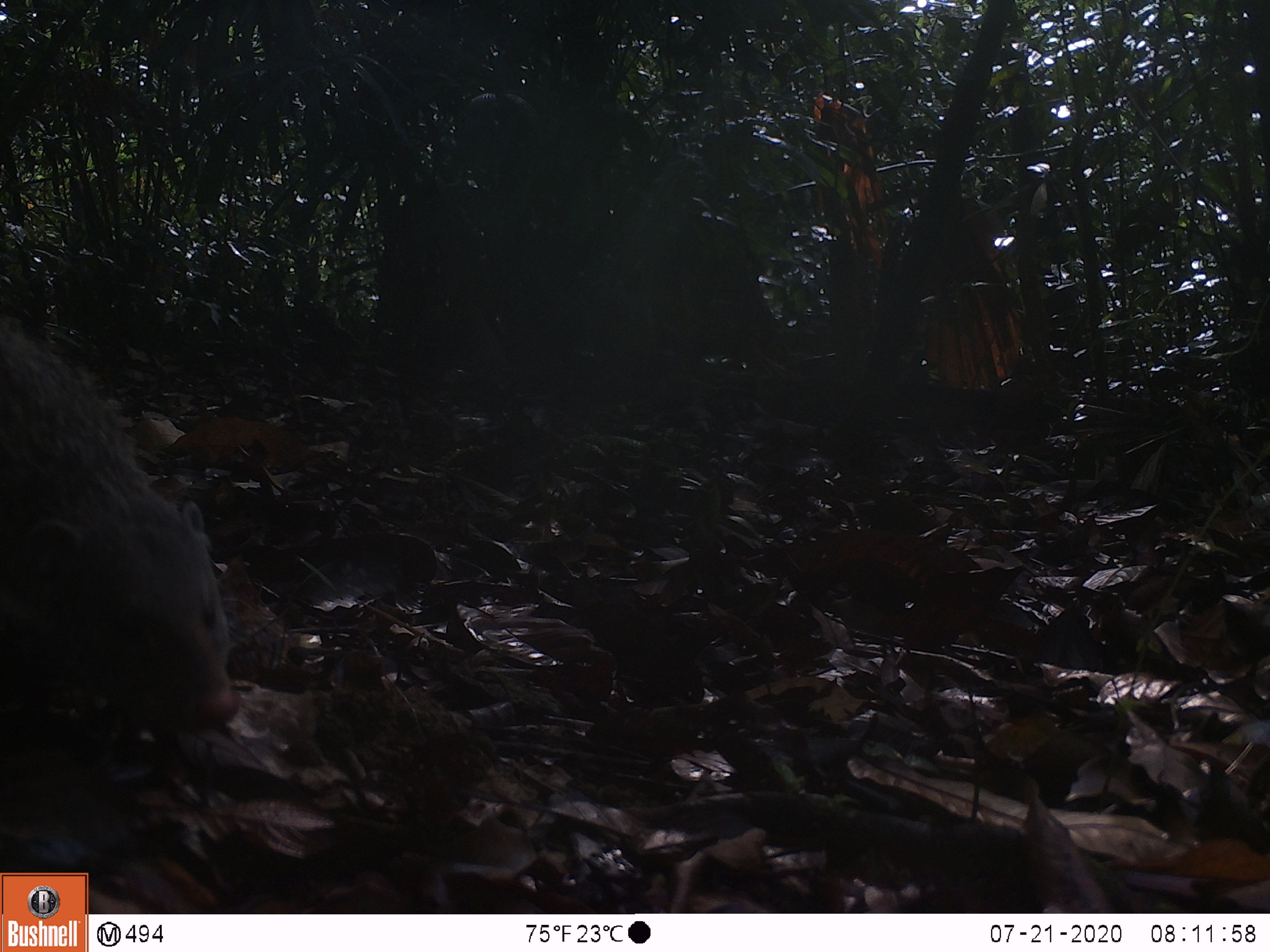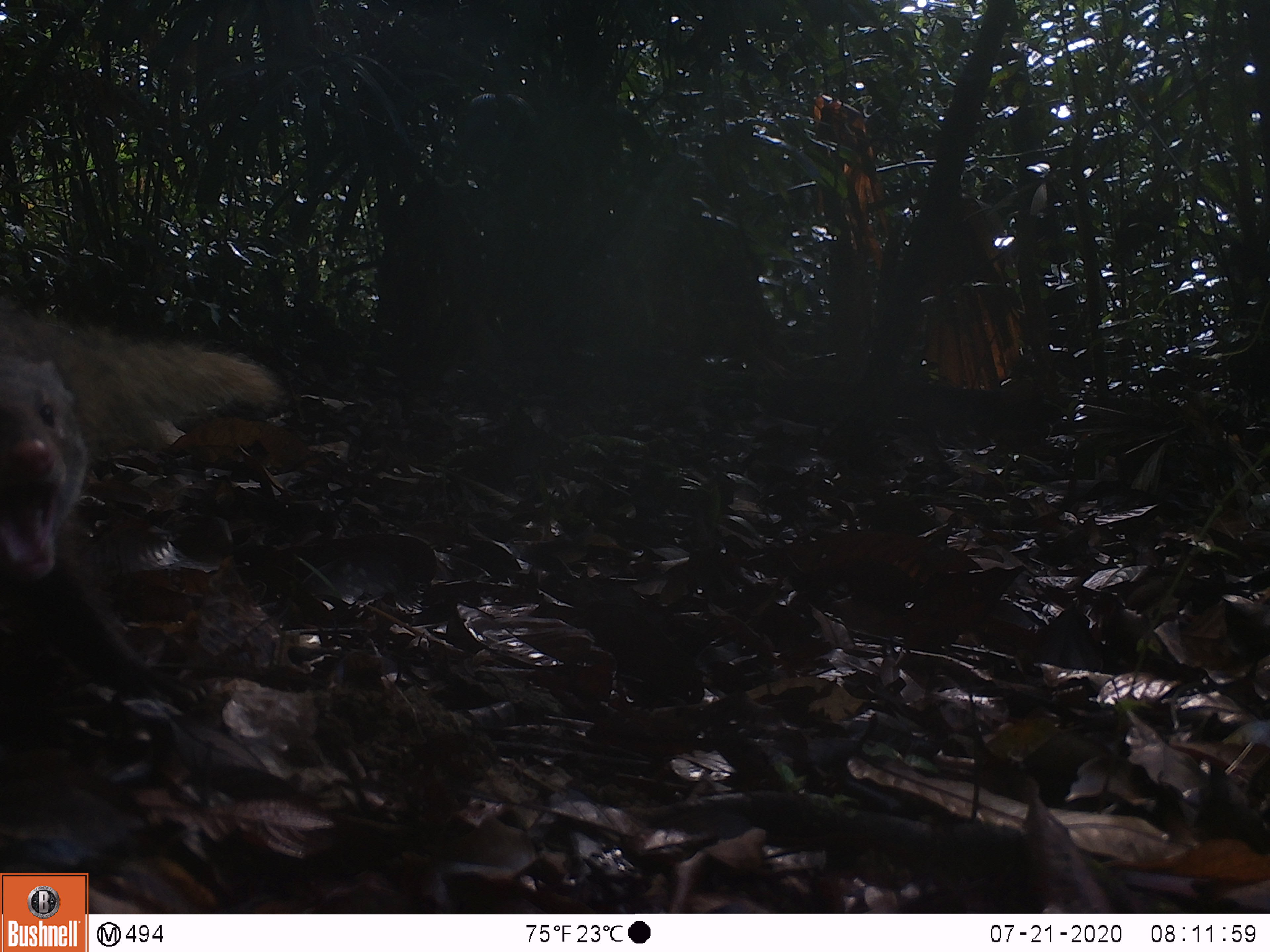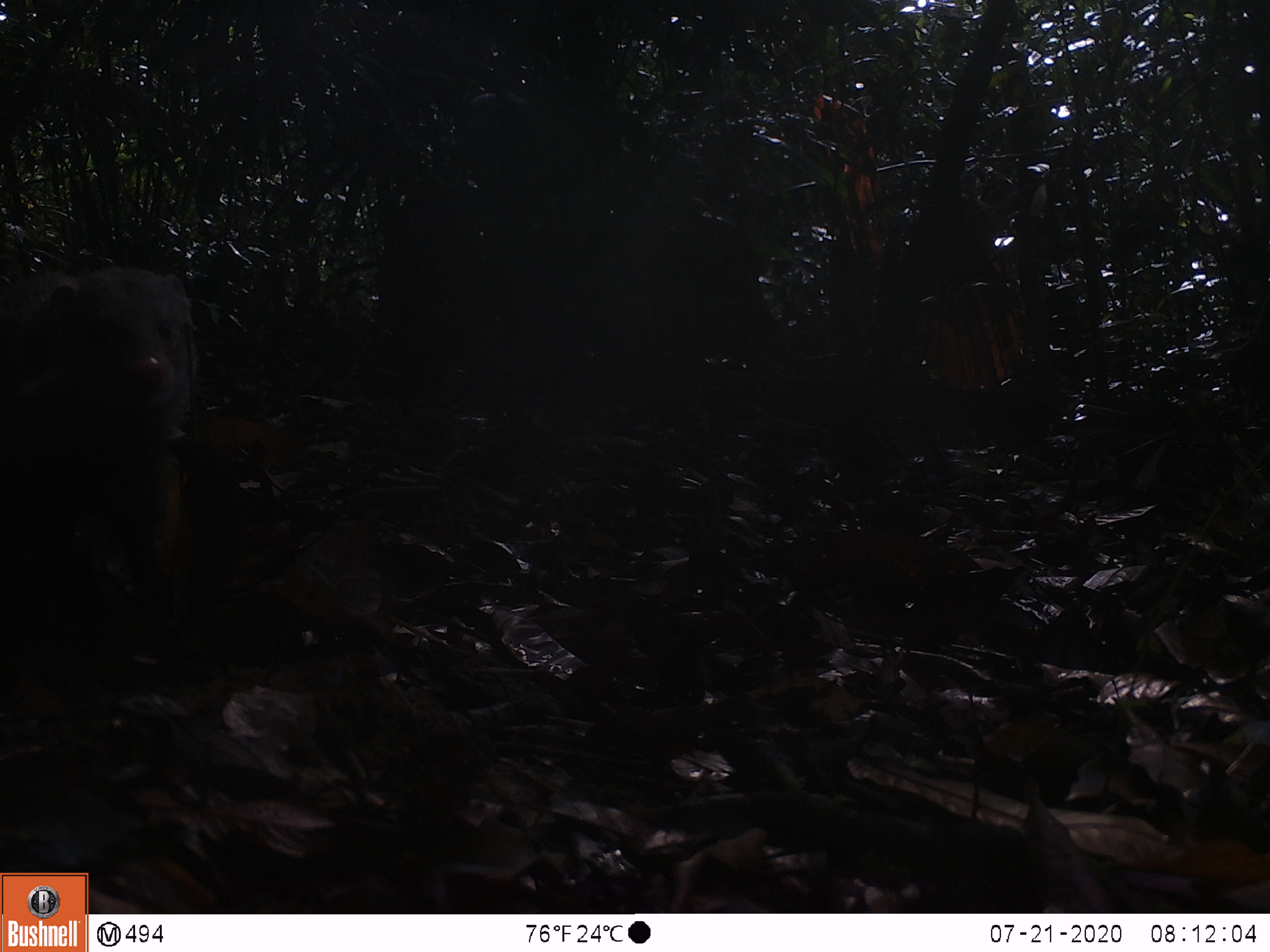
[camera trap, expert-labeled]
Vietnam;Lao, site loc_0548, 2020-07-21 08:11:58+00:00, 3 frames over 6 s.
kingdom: Animalia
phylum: Chordata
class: Mammalia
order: Carnivora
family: Herpestidae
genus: Urva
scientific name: Urva urva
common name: crab-eating mongoose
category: crab eating mongoose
Crab eating mongoose (crab-eating mongoose) (Urva urva). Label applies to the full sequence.